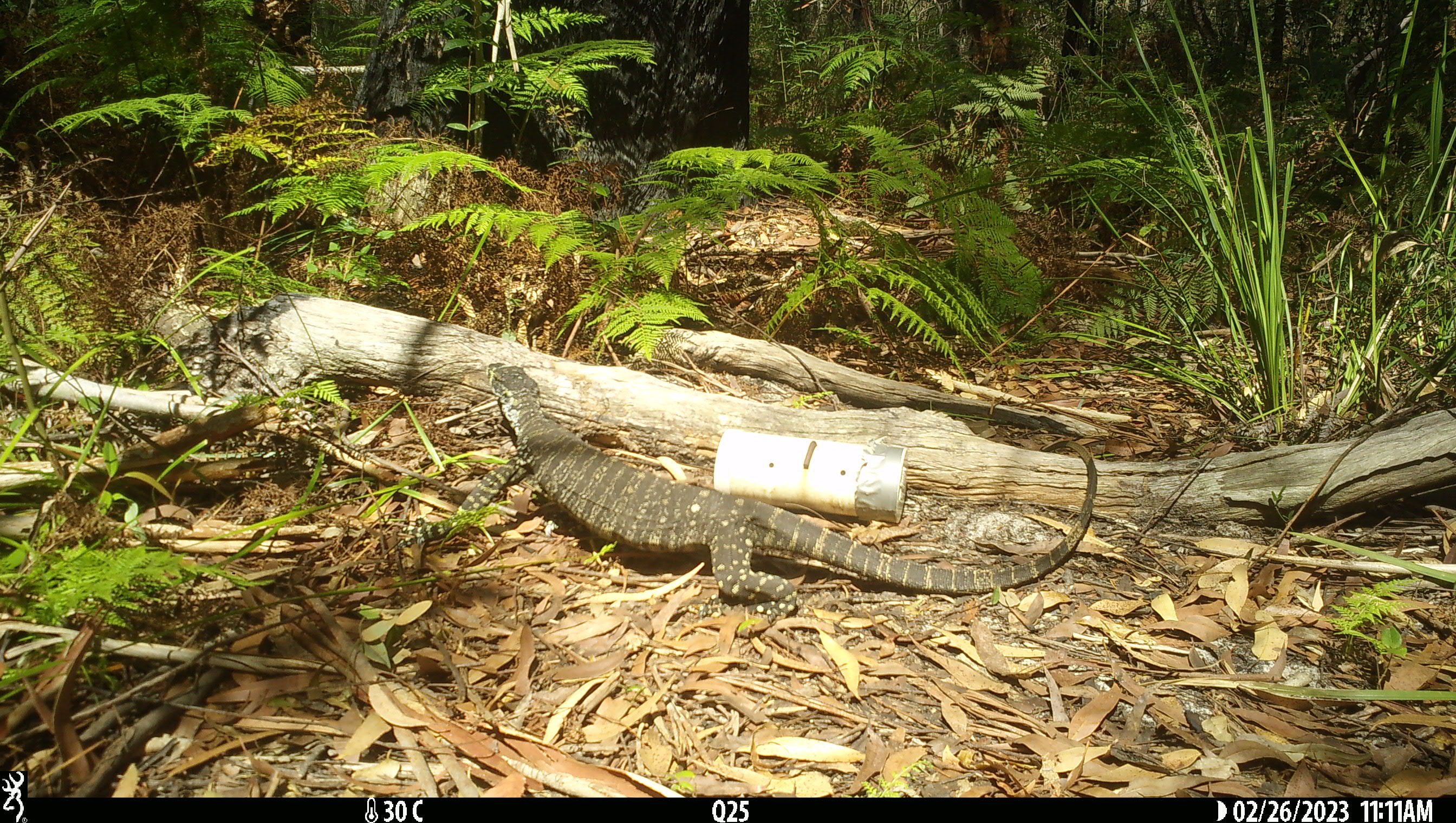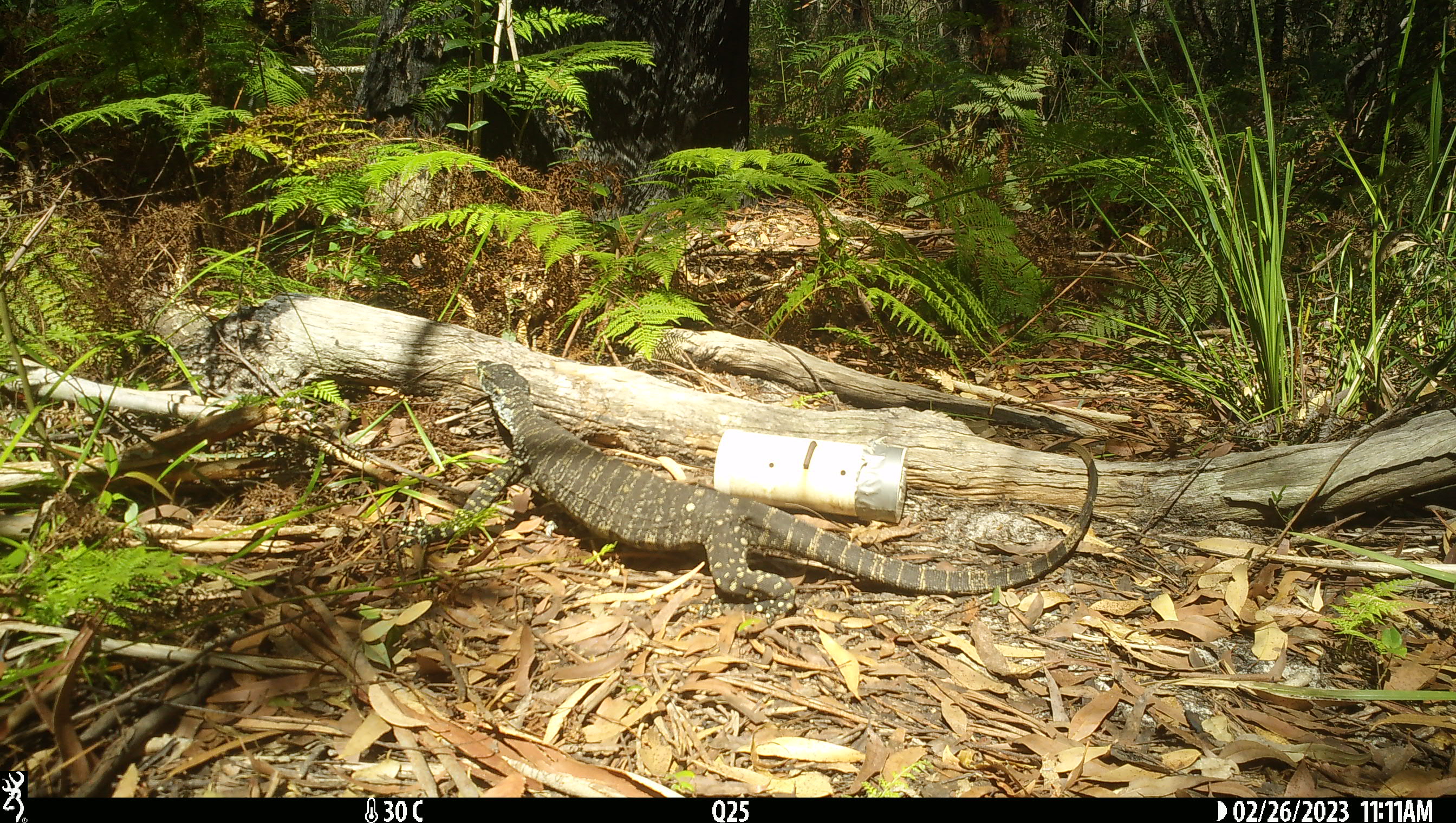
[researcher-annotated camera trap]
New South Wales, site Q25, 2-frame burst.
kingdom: Animalia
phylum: Chordata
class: Reptilia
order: Squamata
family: Varanidae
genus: Varanus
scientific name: Varanus varius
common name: lace monitor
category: goanna